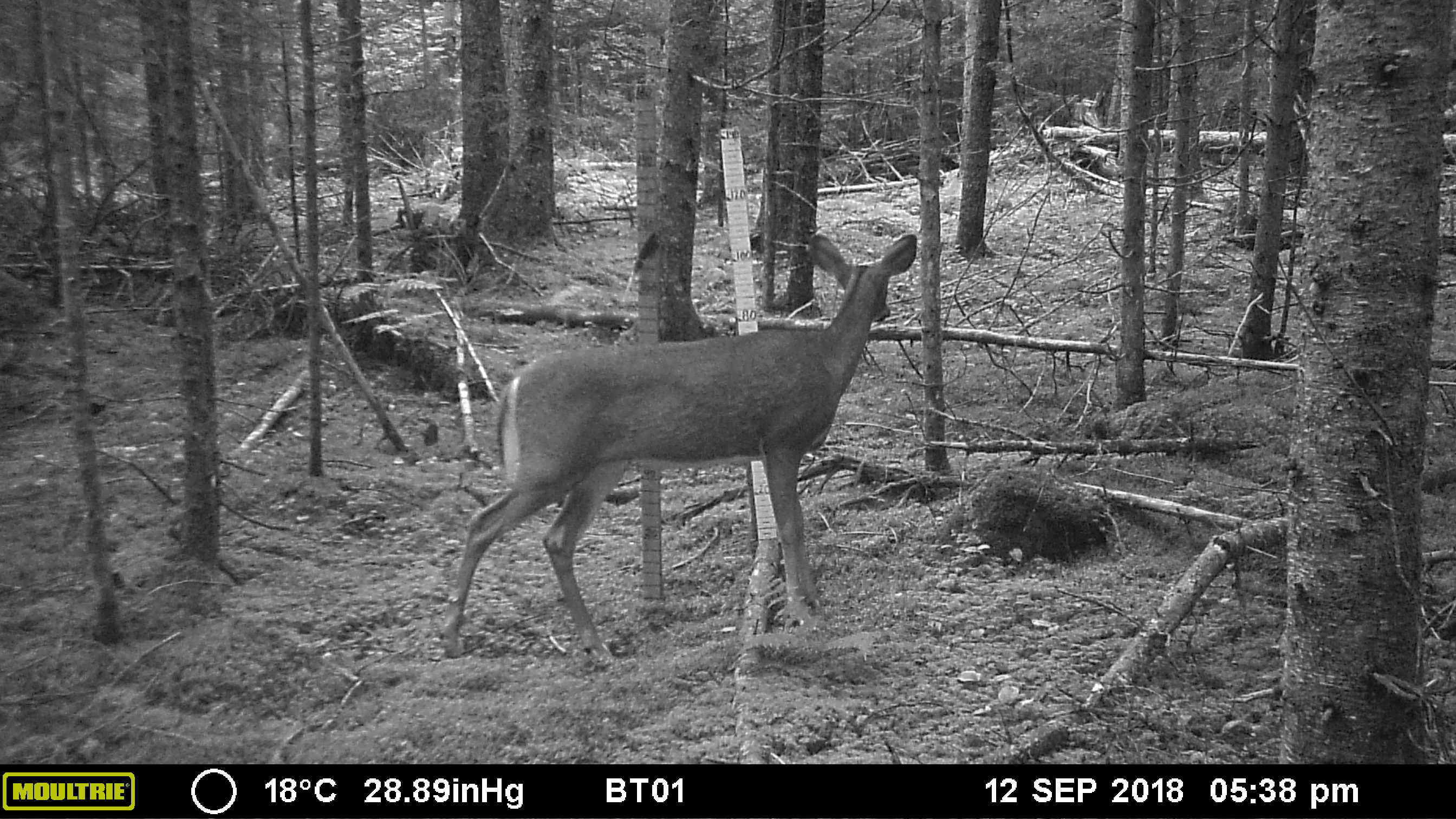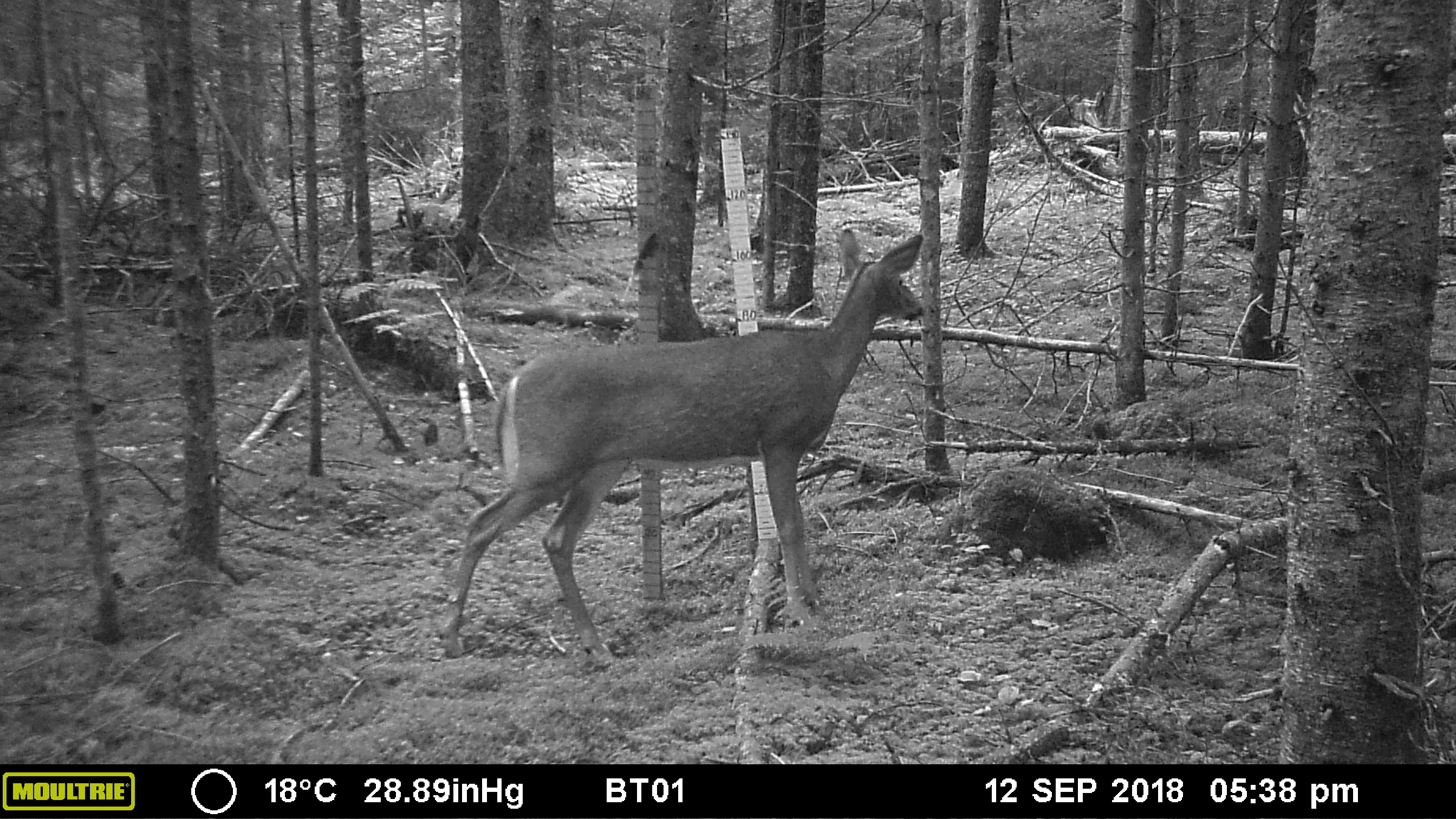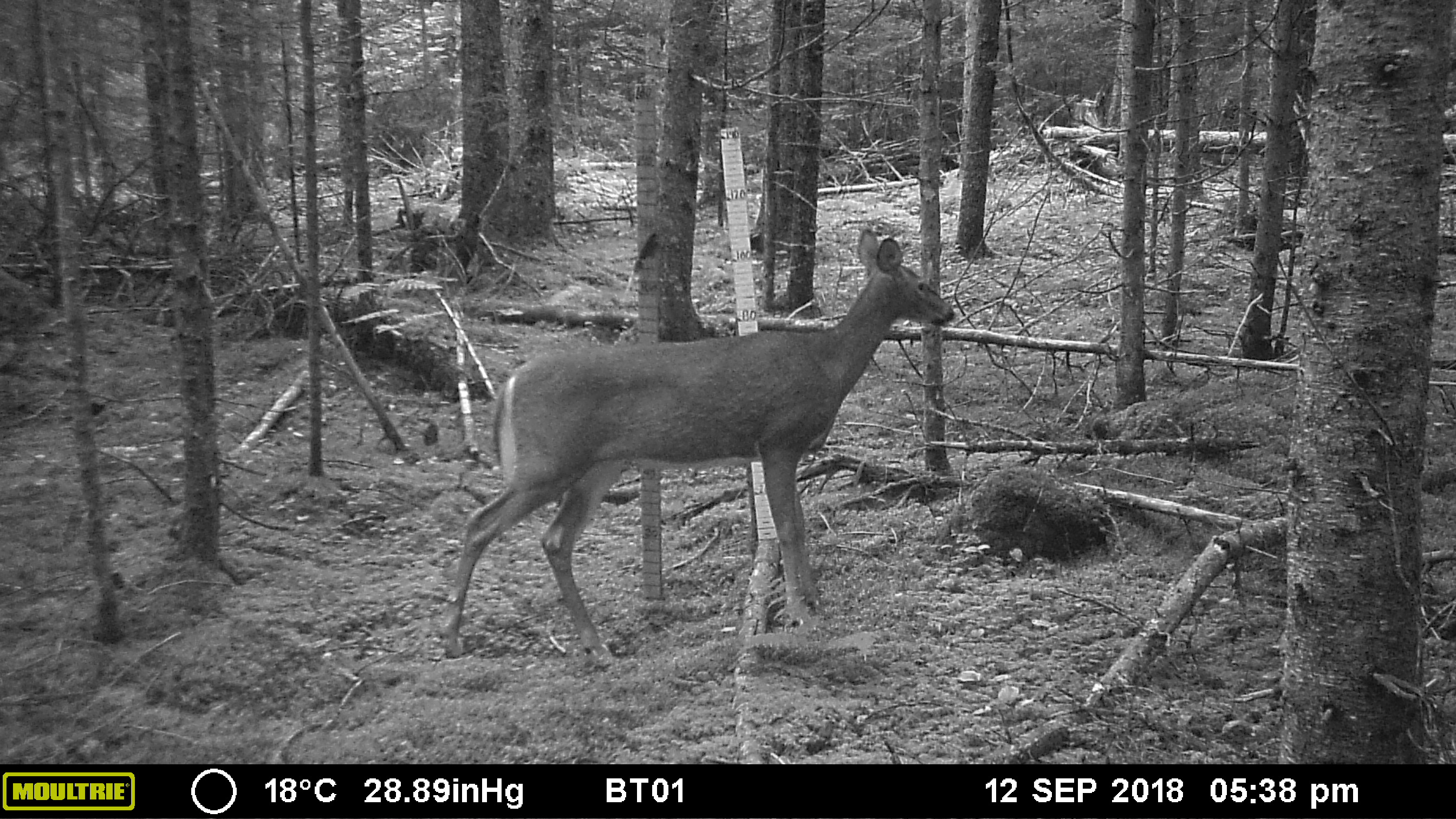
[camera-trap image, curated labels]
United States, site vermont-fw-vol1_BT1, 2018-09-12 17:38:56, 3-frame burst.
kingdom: Animalia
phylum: Chordata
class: Mammalia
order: Artiodactyla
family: Cervidae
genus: Odocoileus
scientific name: Odocoileus virginianus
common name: white-tailed deer